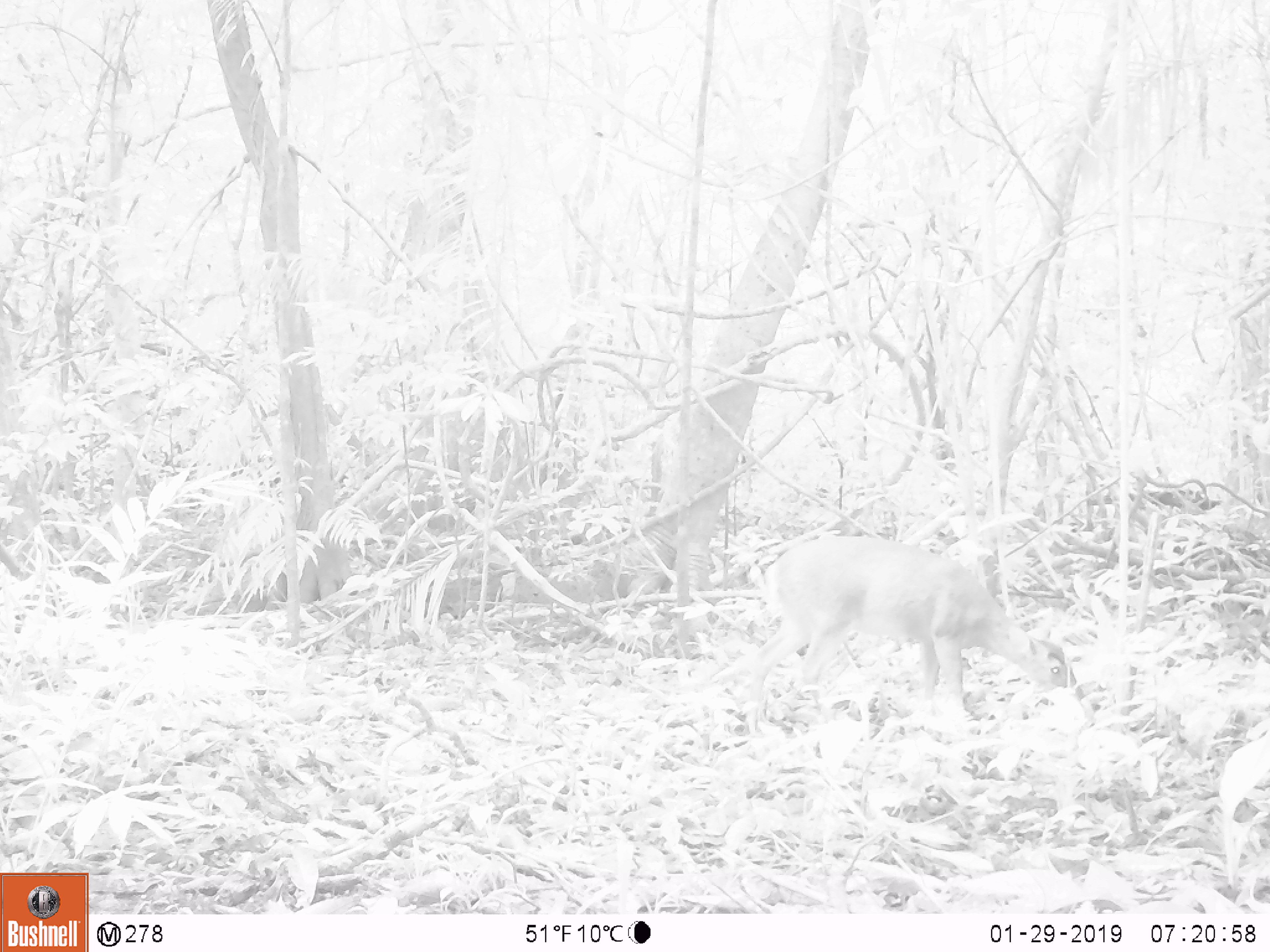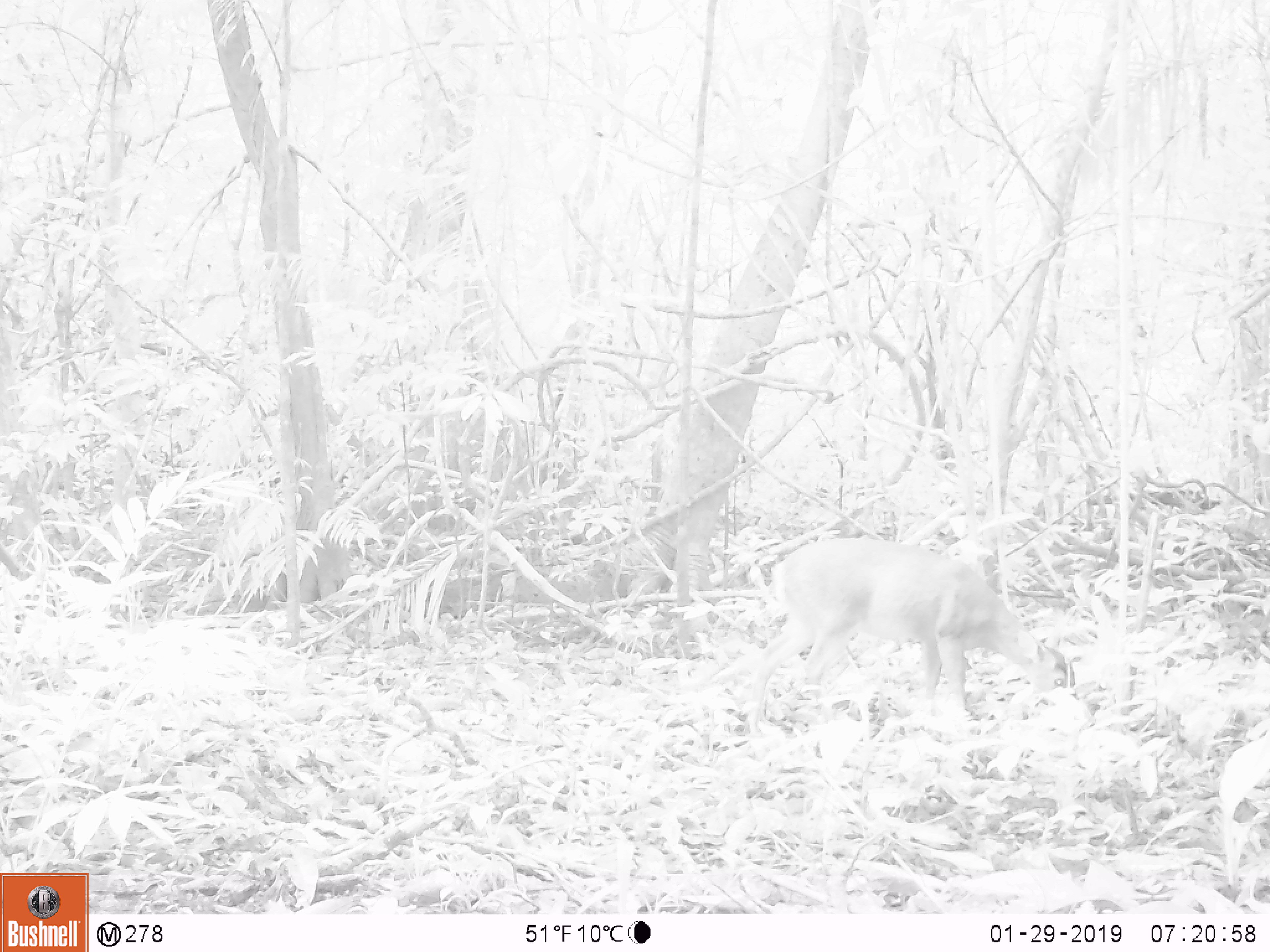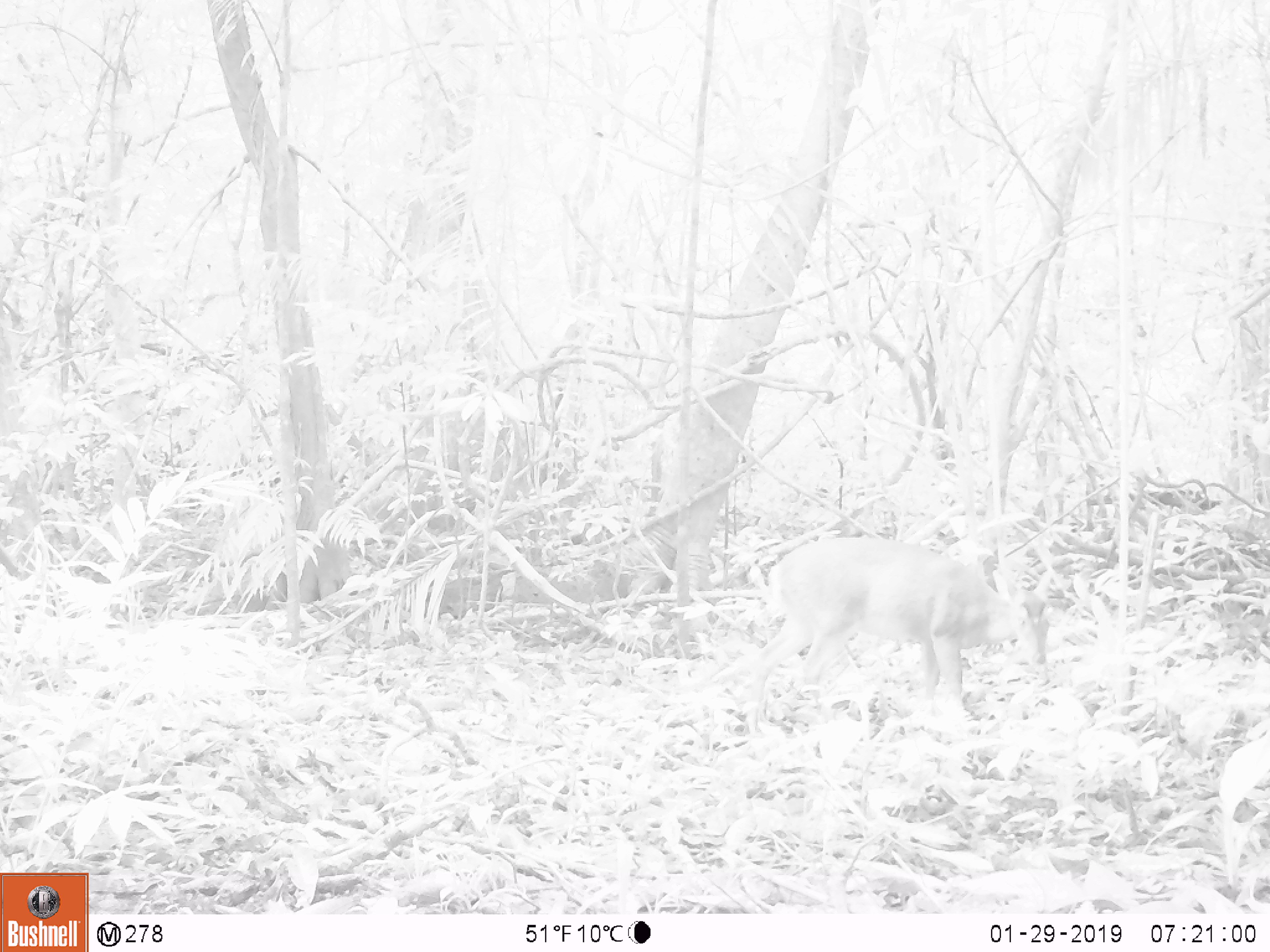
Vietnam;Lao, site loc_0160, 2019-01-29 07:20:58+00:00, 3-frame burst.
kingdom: Animalia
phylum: Chordata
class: Mammalia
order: Artiodactyla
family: Cervidae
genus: Muntiacus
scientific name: Muntiacus vuquangensis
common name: large-antlered muntjac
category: large antlered muntjac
Large antlered muntjac (large-antlered muntjac) (Muntiacus vuquangensis). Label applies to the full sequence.